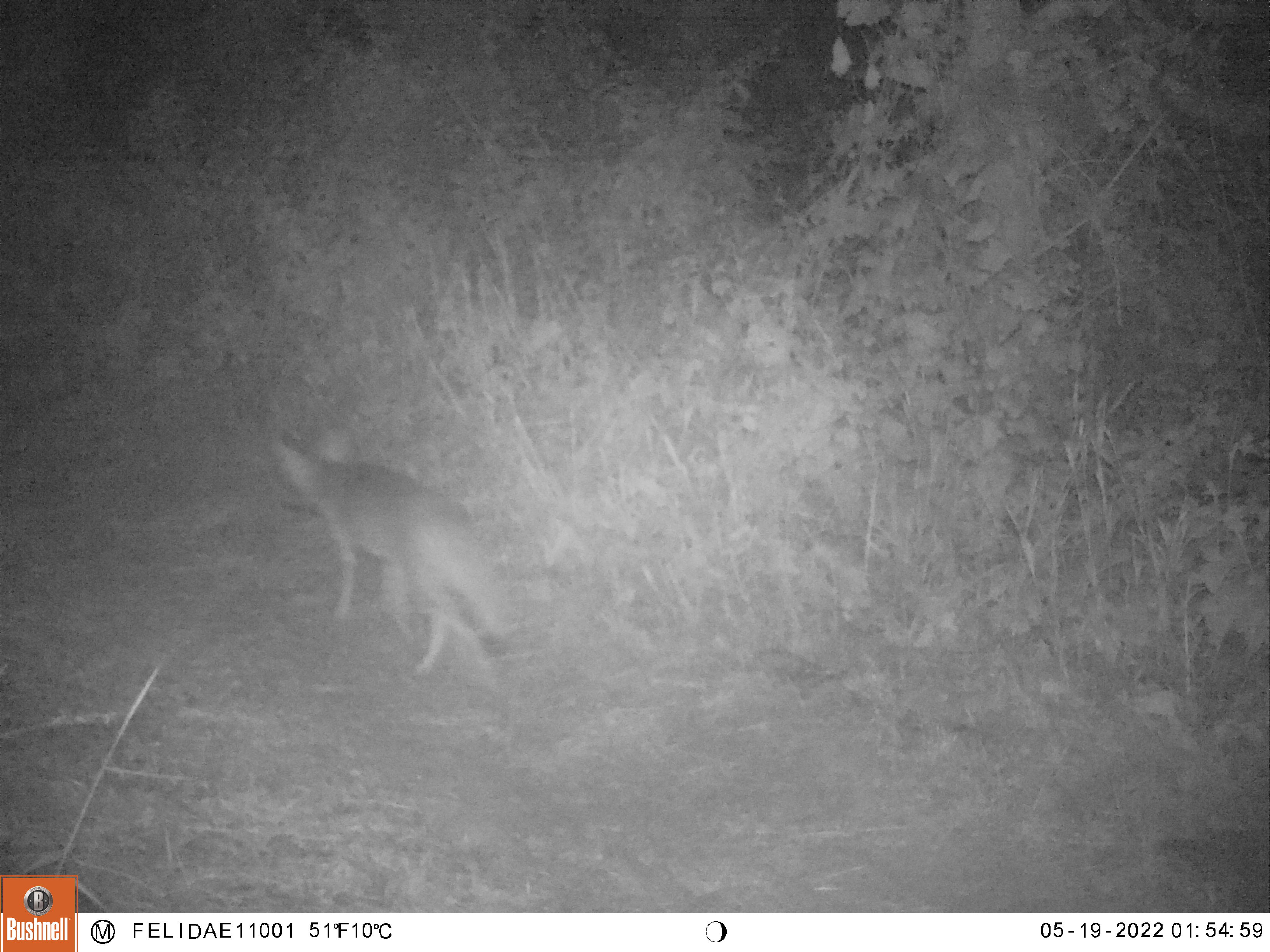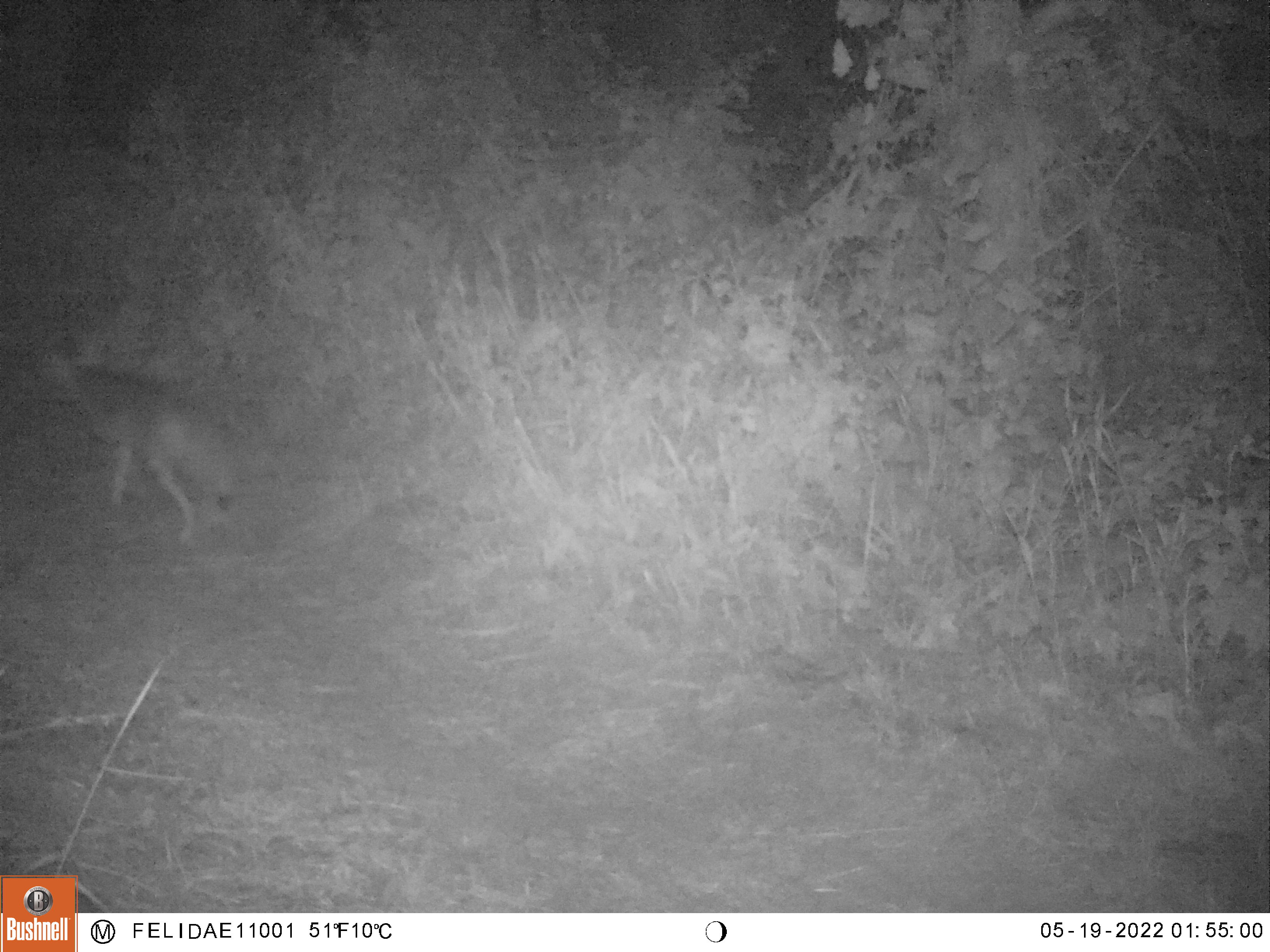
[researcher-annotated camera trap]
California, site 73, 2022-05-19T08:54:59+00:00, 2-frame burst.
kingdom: Animalia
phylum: Chordata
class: Mammalia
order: Carnivora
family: Canidae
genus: Canis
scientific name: Canis latrans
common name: coyote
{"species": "coyote (Canis latrans)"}